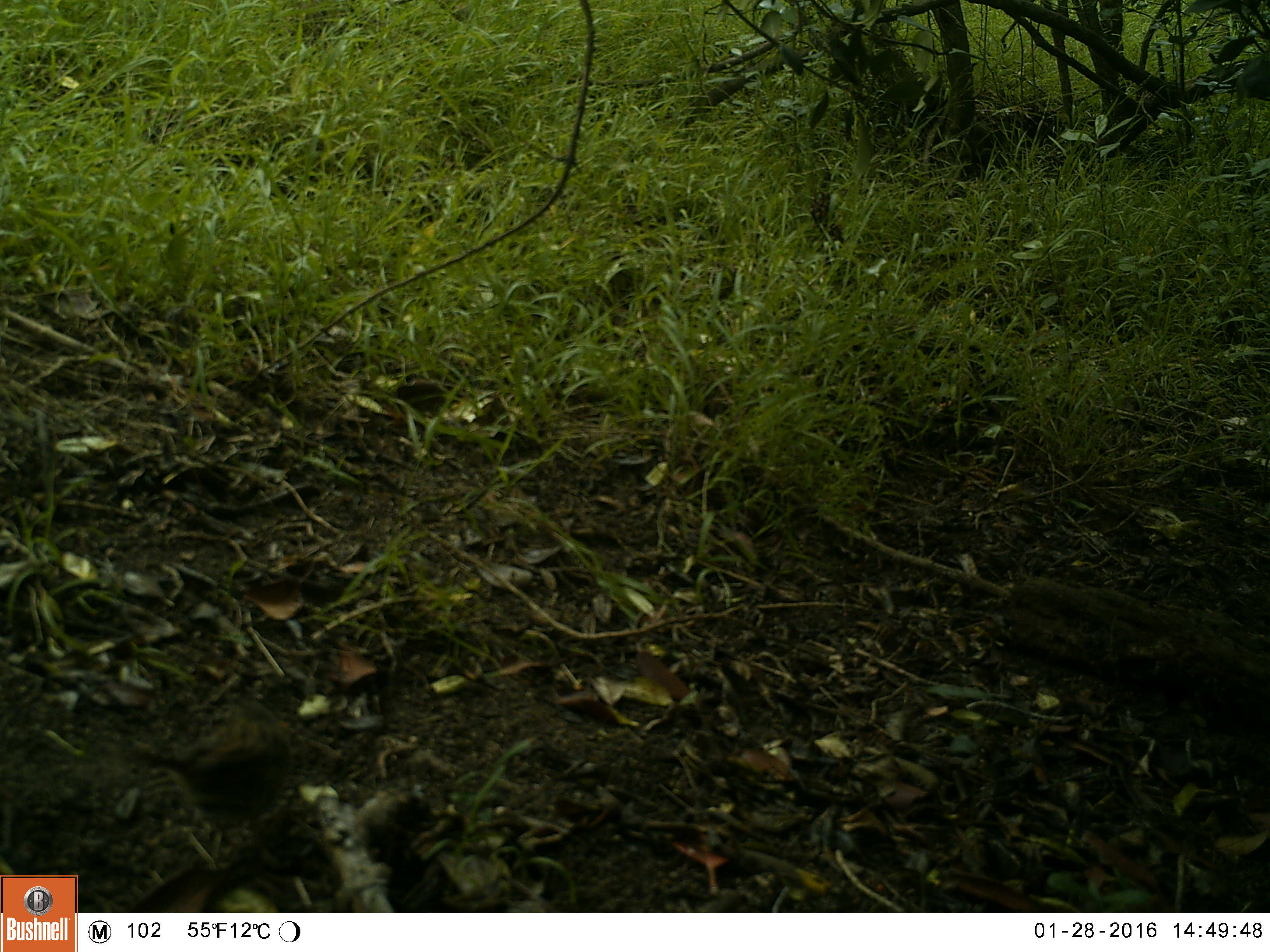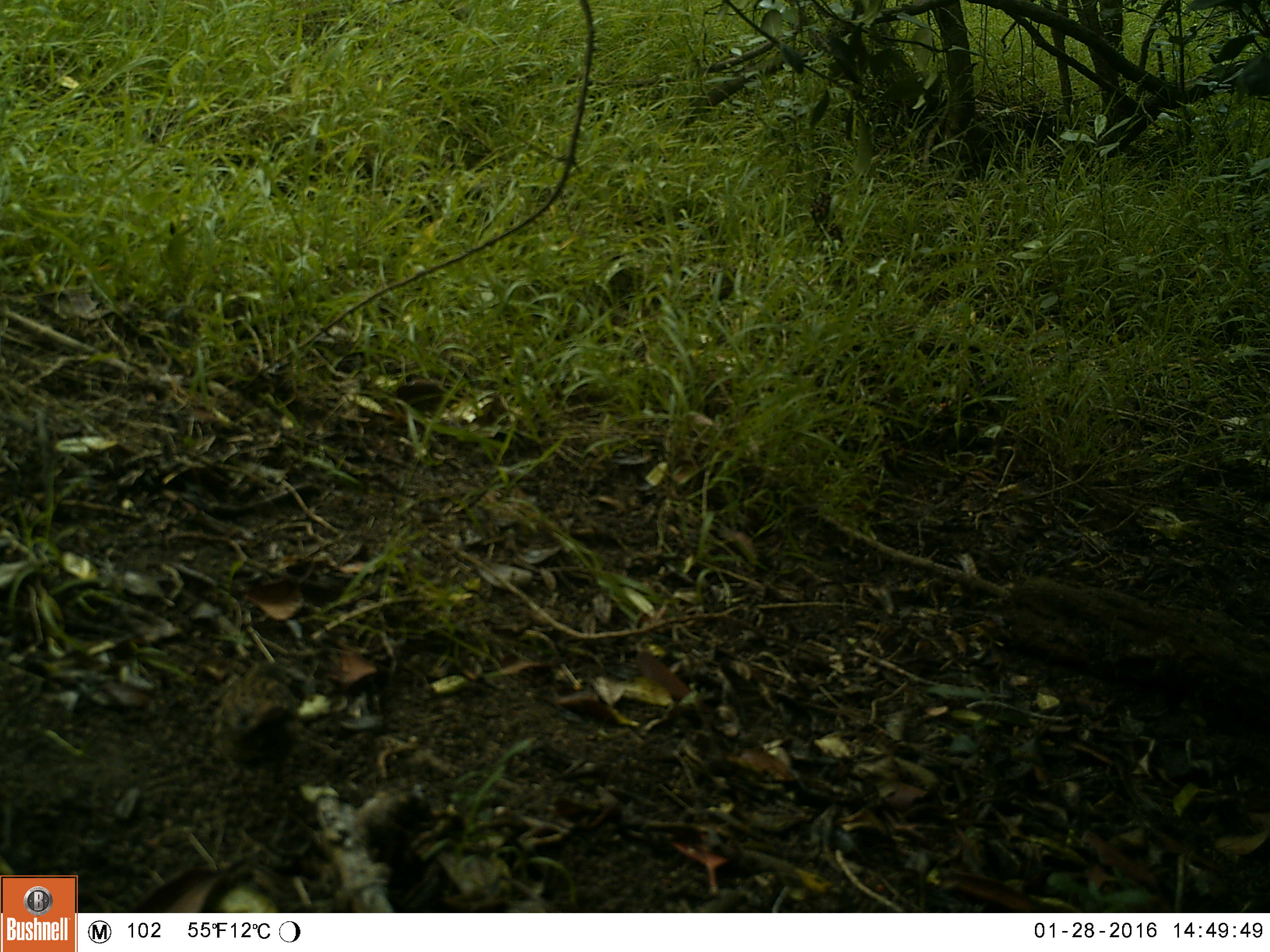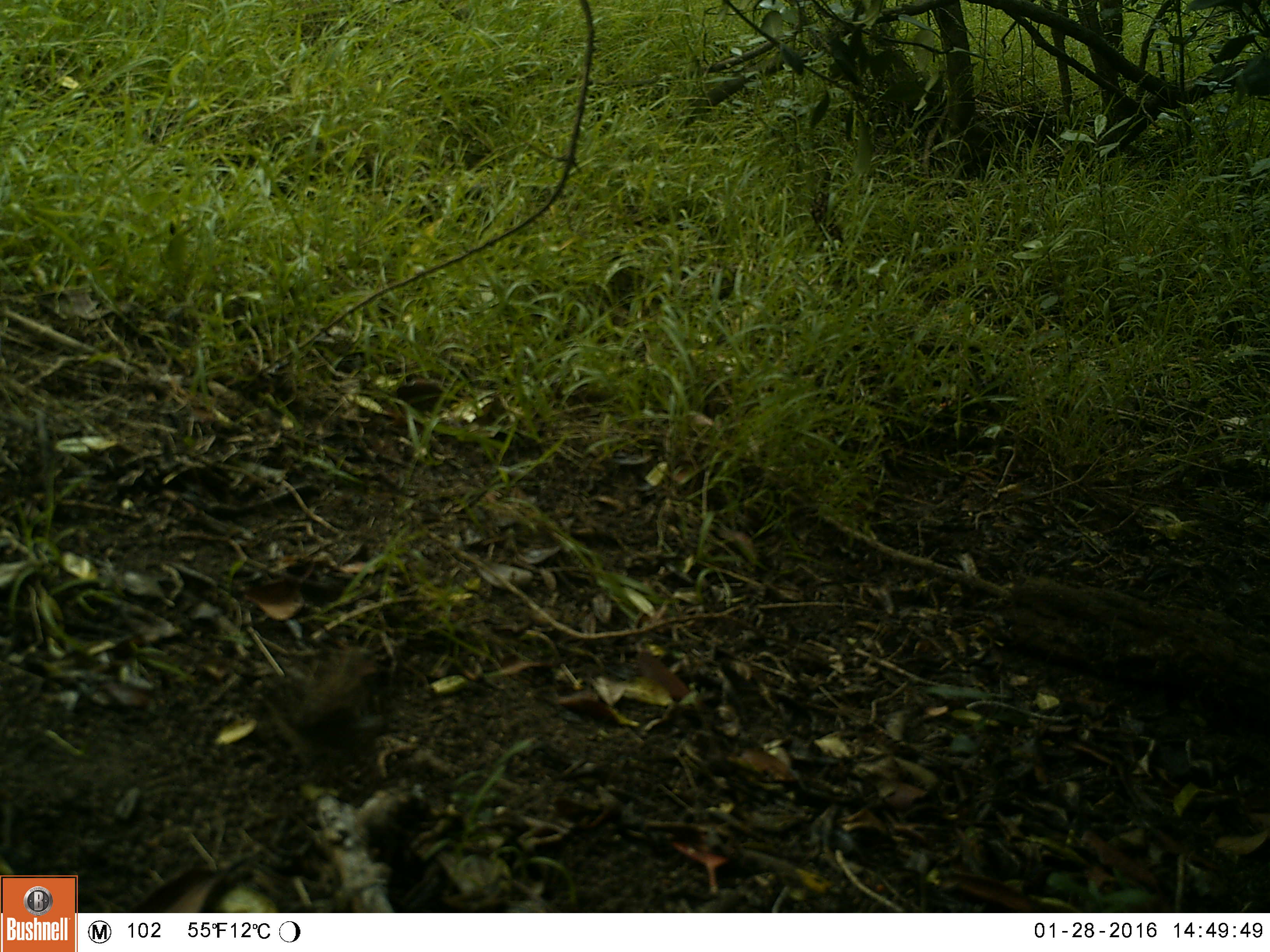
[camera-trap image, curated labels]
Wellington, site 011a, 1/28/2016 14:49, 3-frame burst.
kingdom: Animalia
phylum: Chordata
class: Aves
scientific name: Aves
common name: bird